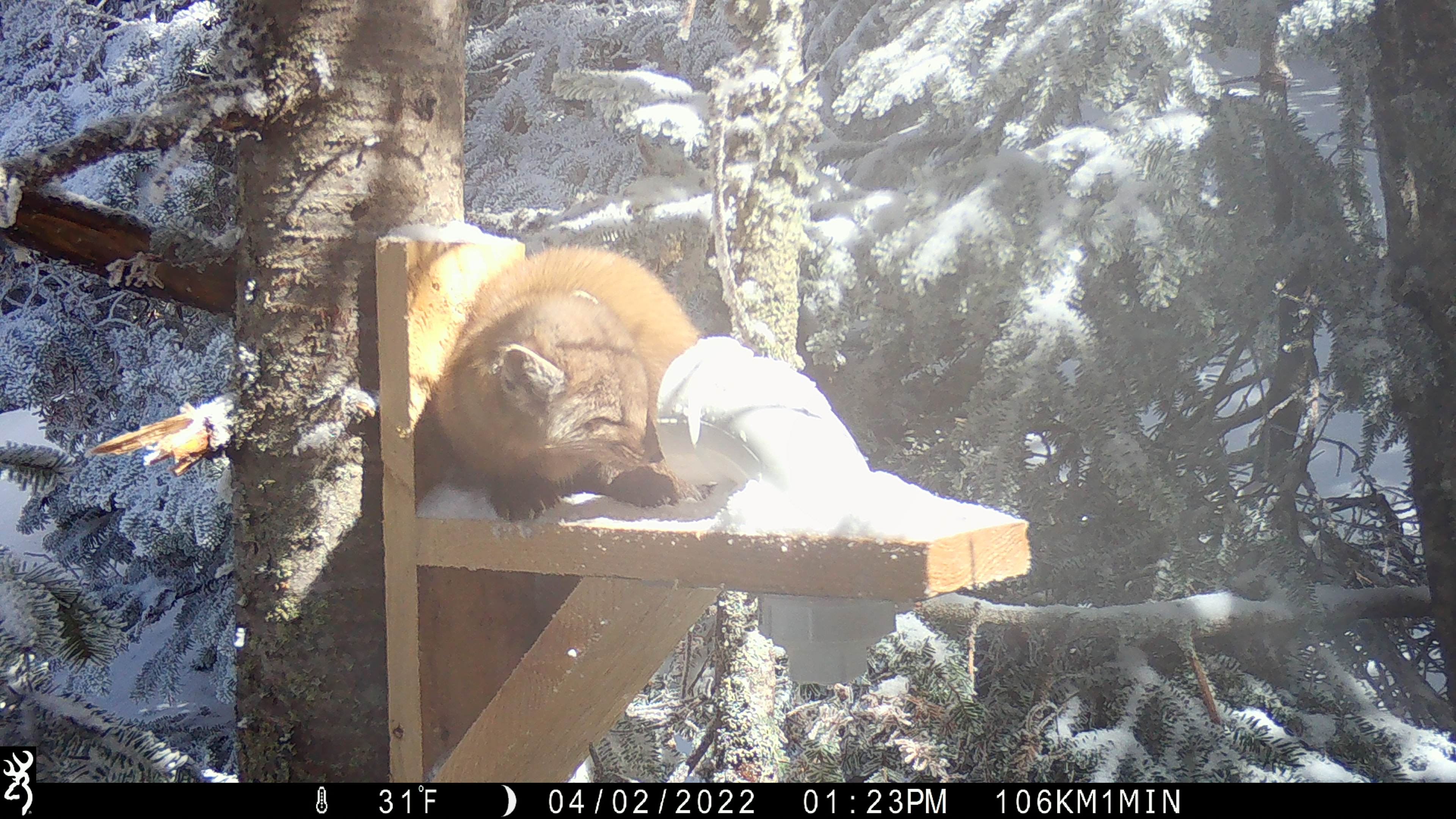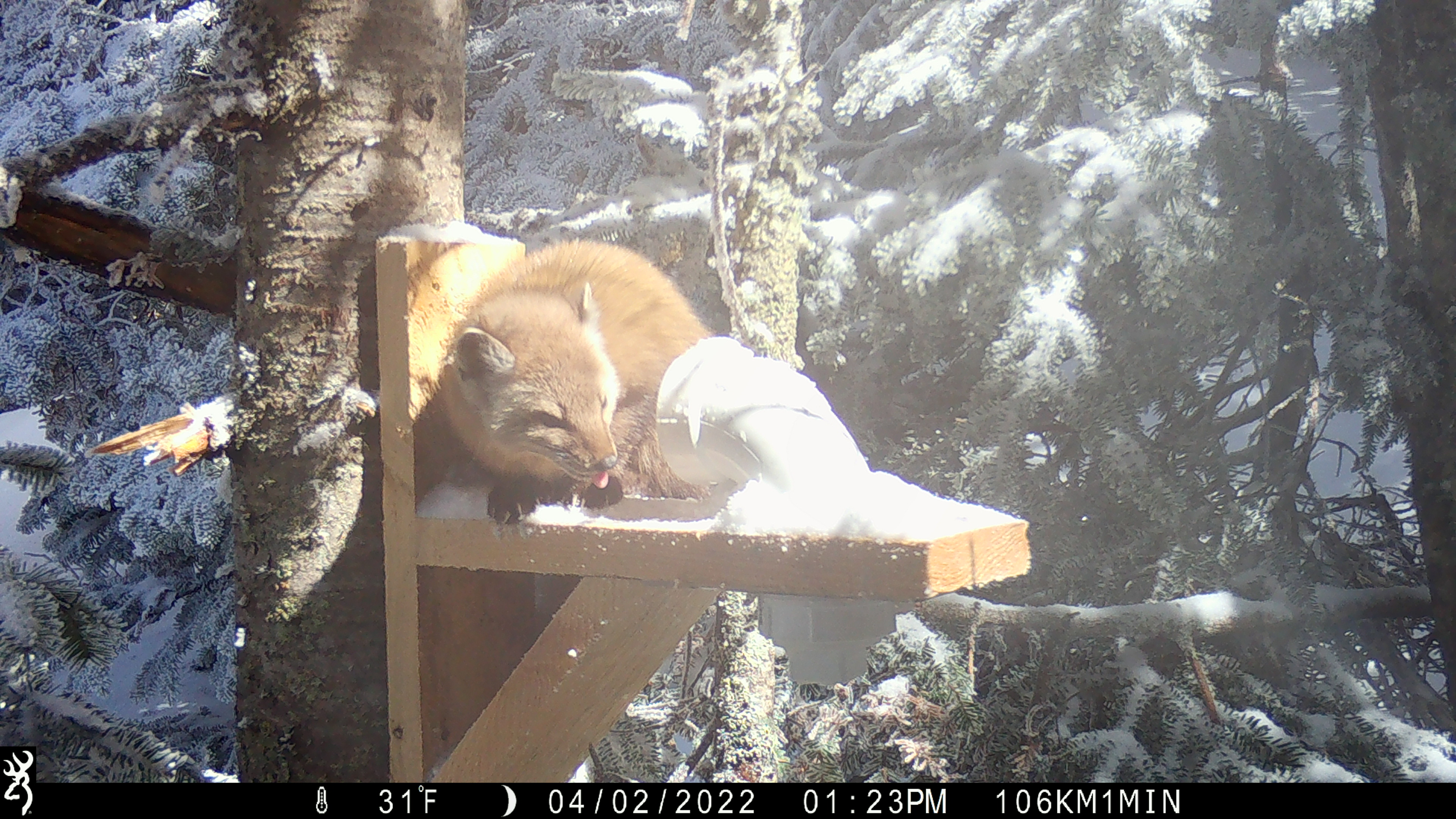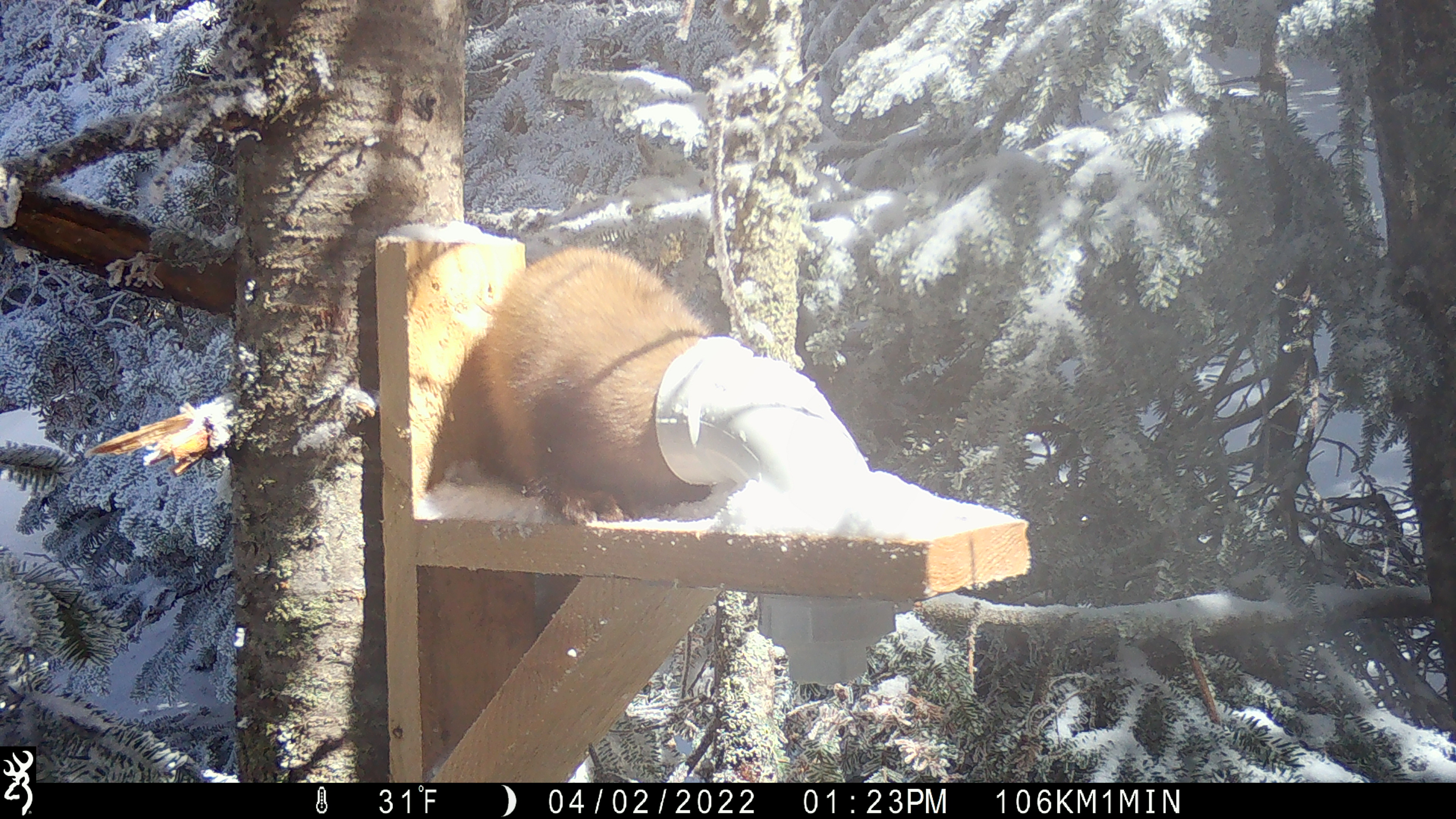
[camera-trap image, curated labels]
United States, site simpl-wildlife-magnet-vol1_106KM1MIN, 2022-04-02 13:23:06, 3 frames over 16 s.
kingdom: Animalia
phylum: Chordata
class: Mammalia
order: Carnivora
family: Mustelidae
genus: Martes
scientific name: Martes americana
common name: american marten